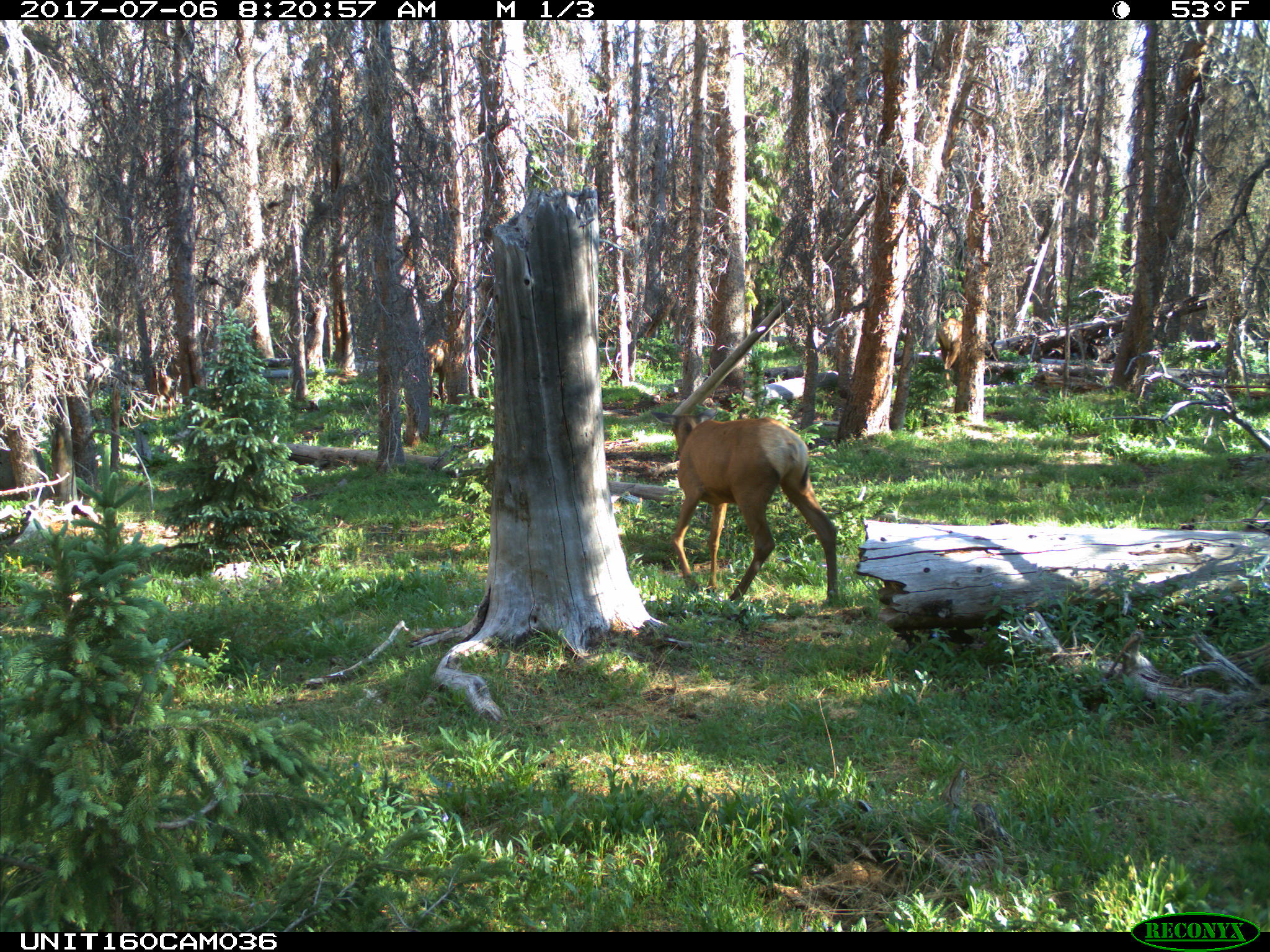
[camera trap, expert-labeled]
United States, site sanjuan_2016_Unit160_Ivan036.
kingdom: Animalia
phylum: Chordata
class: Mammalia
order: Artiodactyla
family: Cervidae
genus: Cervus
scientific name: Cervus elaphus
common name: red deer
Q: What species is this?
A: Cervus elaphus (red deer).